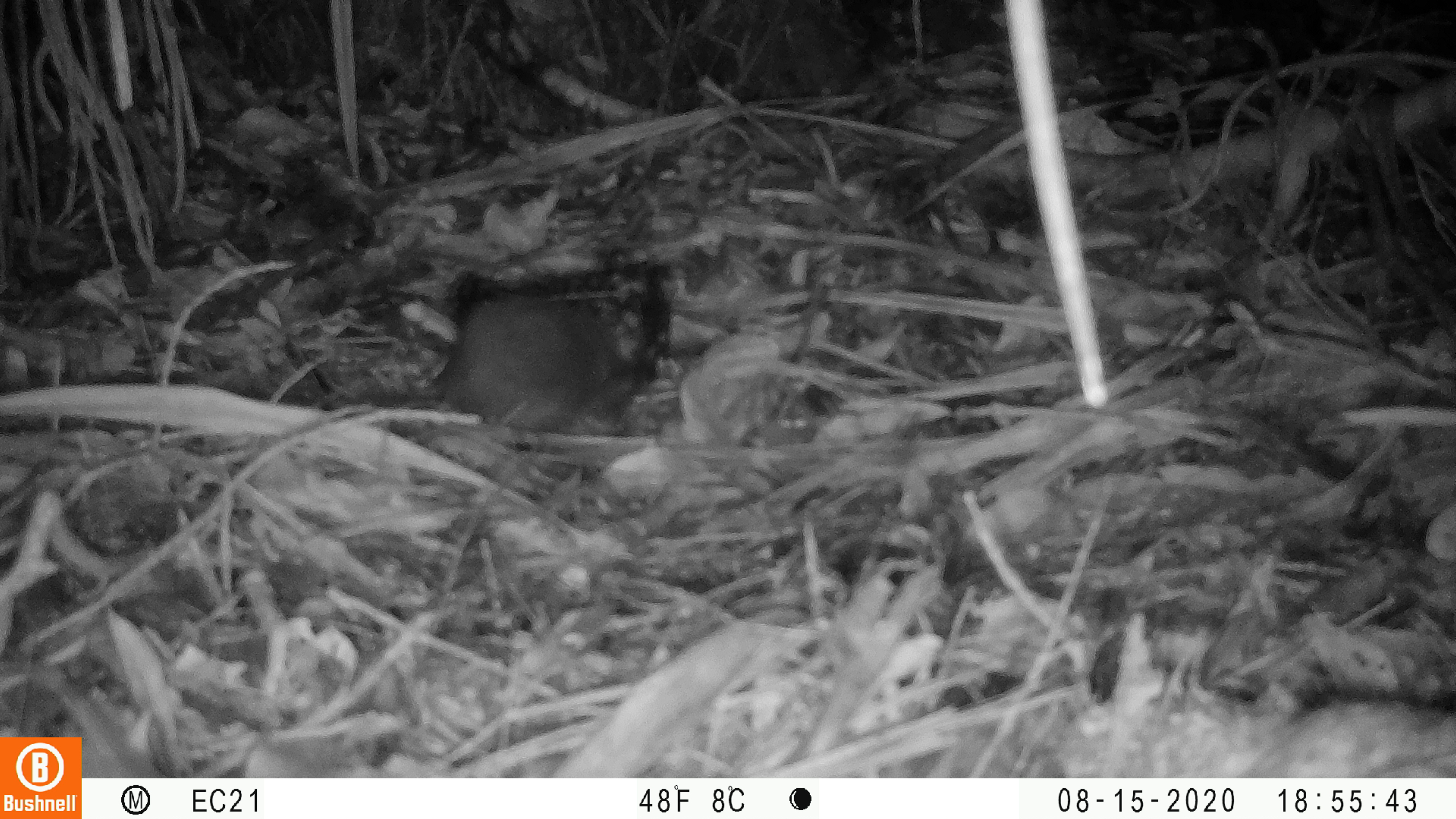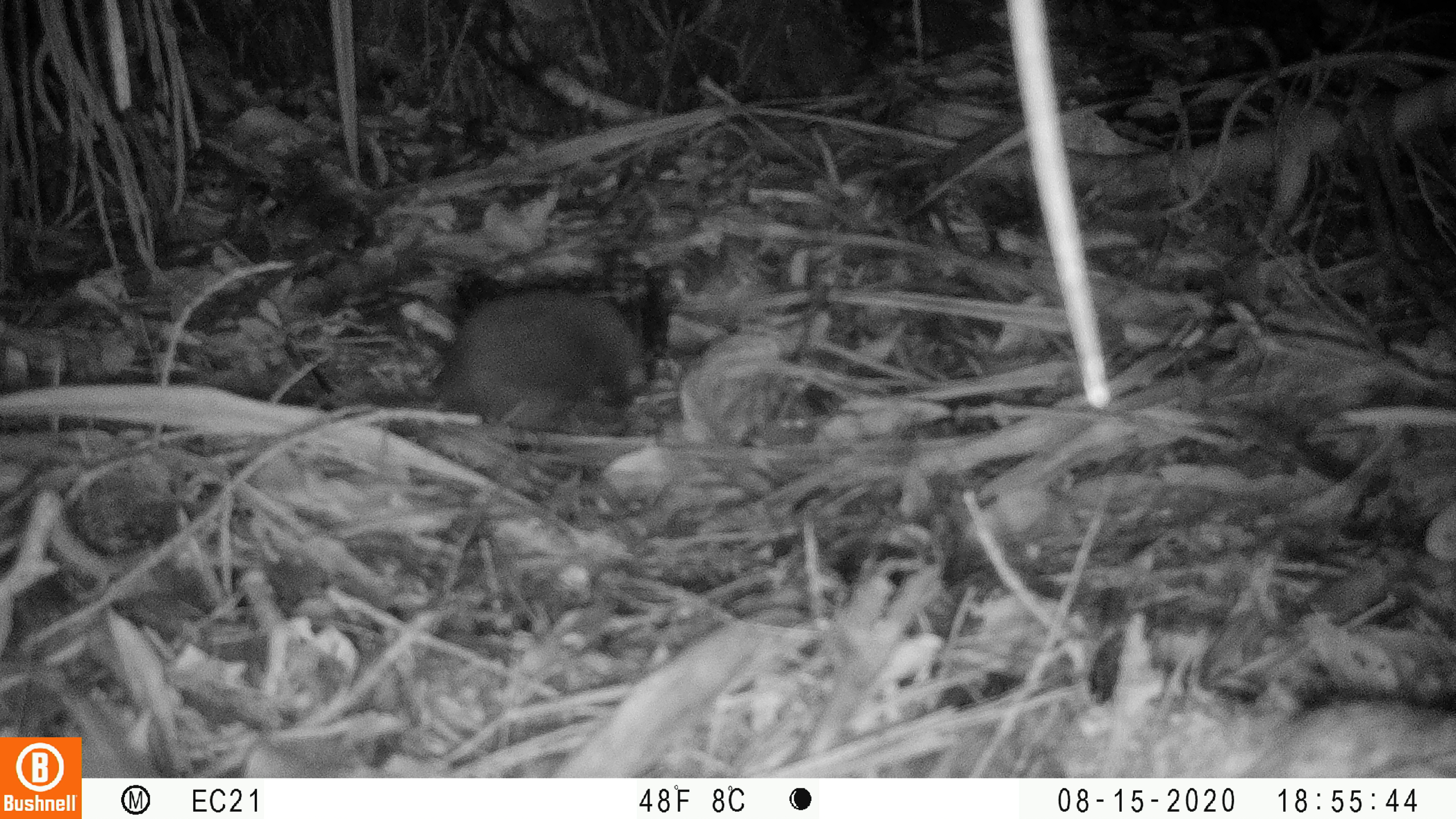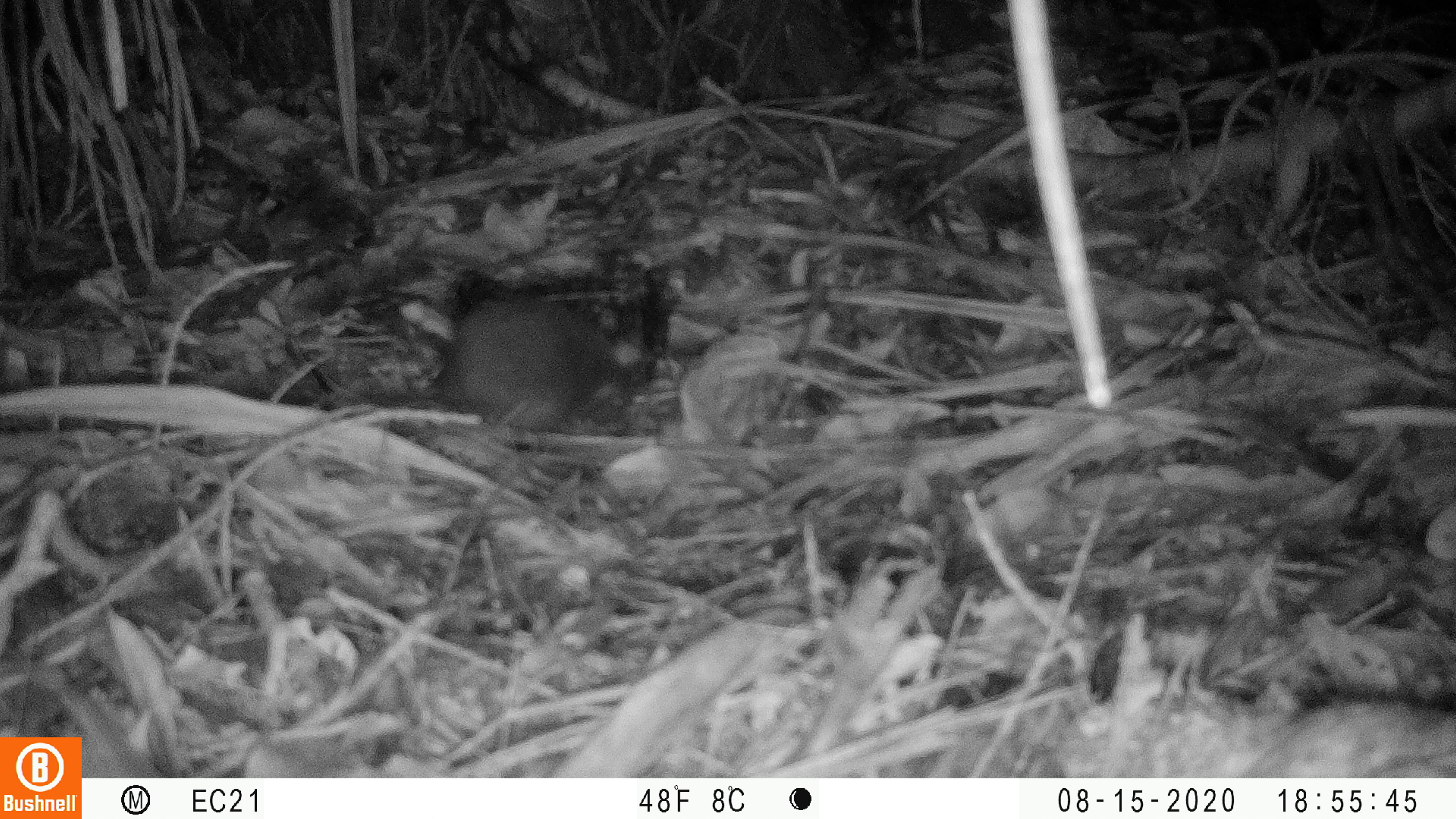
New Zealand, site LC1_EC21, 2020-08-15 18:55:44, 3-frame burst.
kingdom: Animalia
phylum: Chordata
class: Mammalia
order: Rodentia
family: Muridae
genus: Rattus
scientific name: Rattus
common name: rat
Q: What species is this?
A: Rat (Rattus).